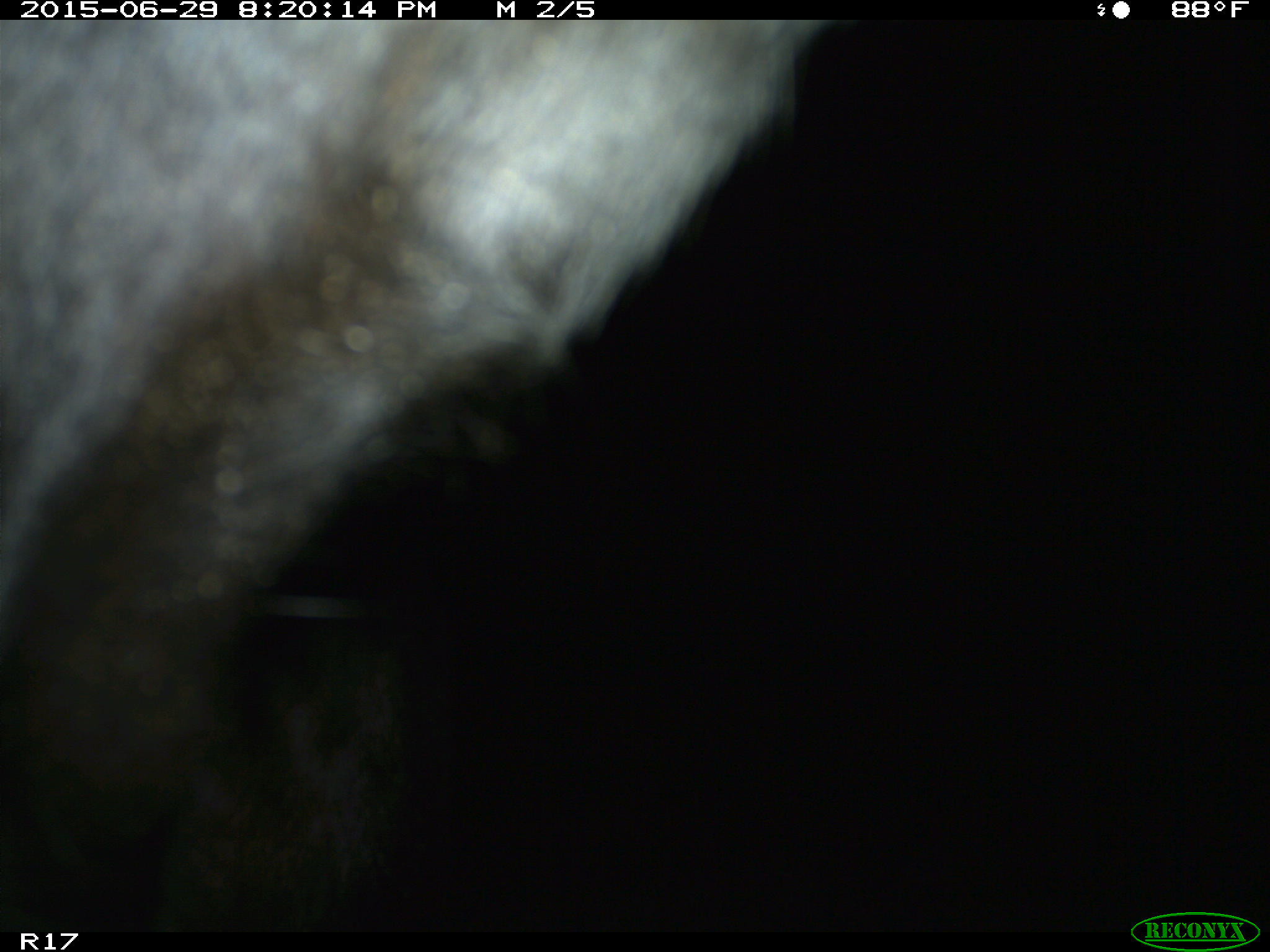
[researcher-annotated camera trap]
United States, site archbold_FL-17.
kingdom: Animalia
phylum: Chordata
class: Mammalia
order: Artiodactyla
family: Bovidae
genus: Bos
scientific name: Bos taurus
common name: domestic cow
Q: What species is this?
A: Bos taurus (domestic cow).